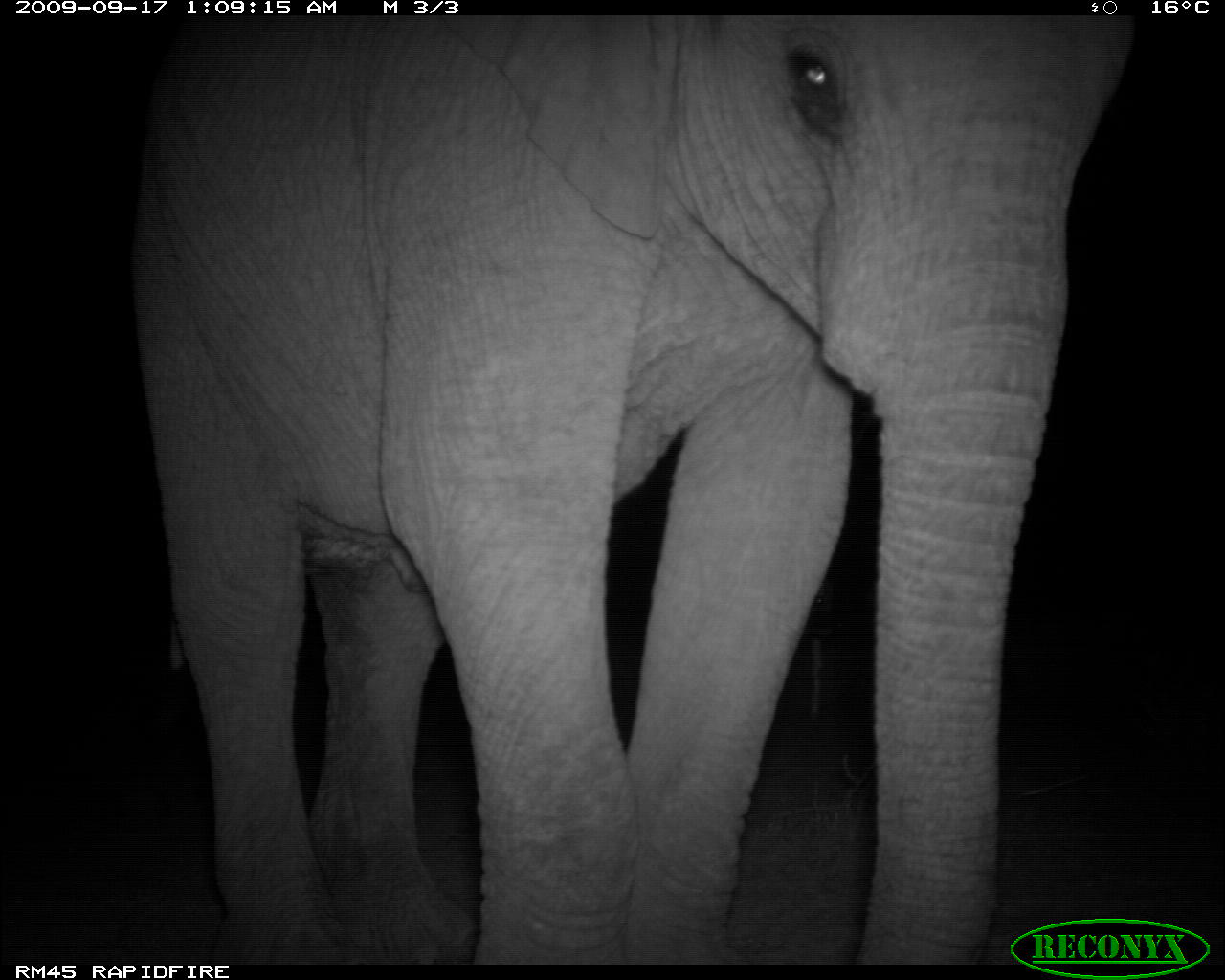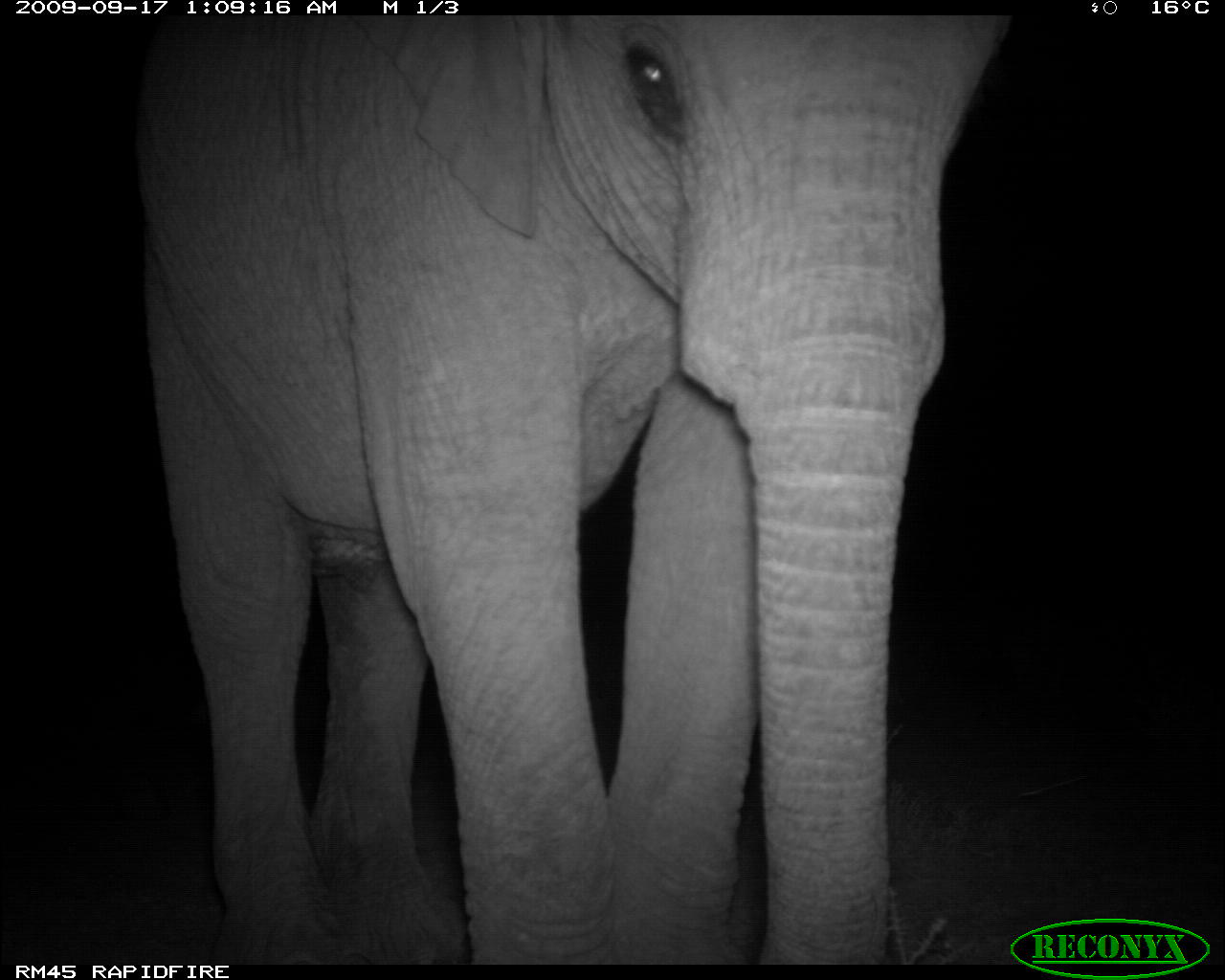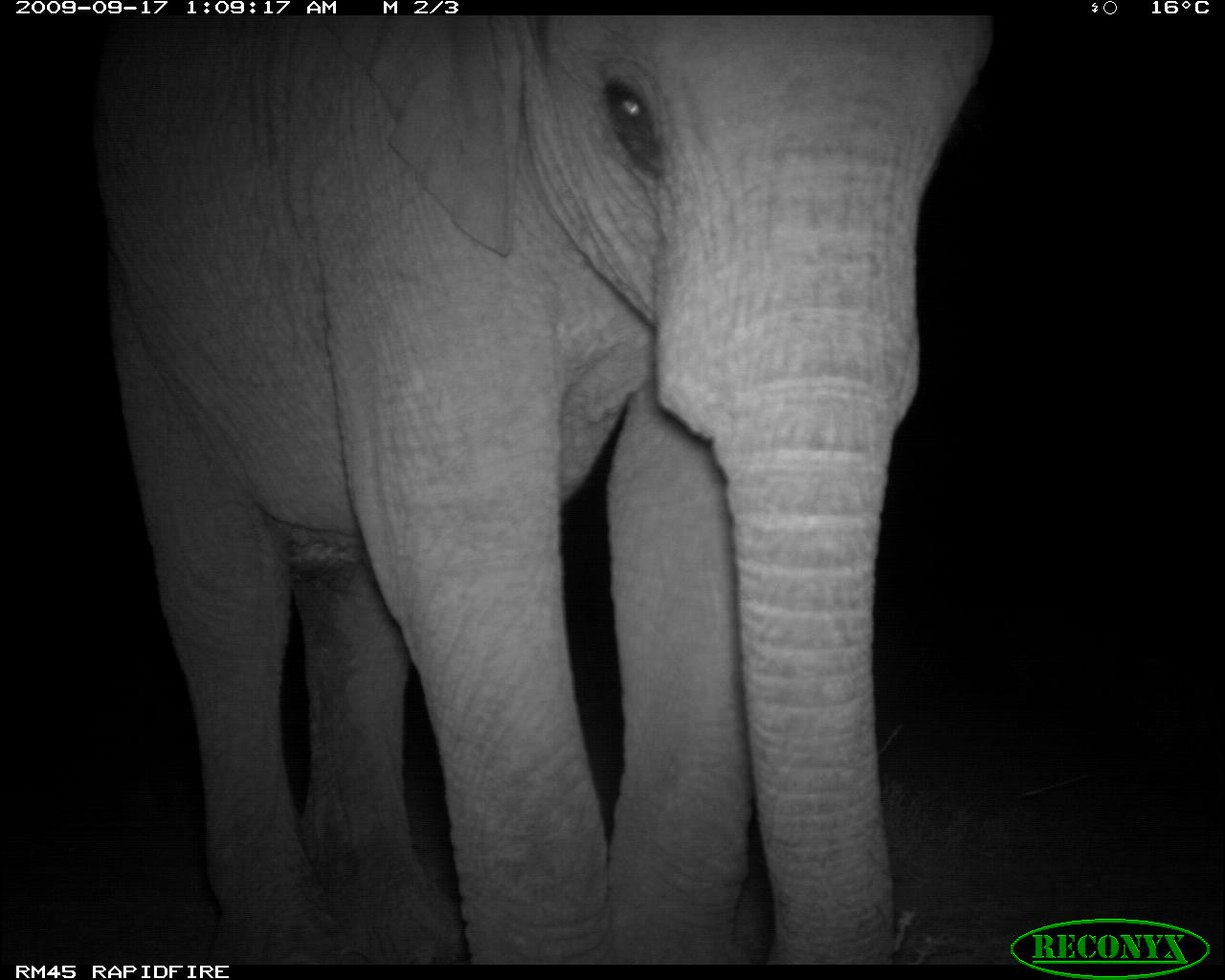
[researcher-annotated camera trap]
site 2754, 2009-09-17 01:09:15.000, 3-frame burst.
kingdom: Animalia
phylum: Chordata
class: Mammalia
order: Proboscidea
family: Elephantidae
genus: Loxodonta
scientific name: Loxodonta africana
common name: african bush elephant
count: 1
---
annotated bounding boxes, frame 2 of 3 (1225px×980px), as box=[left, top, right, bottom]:
loxodonta africana: box=[128, 16, 1007, 961]